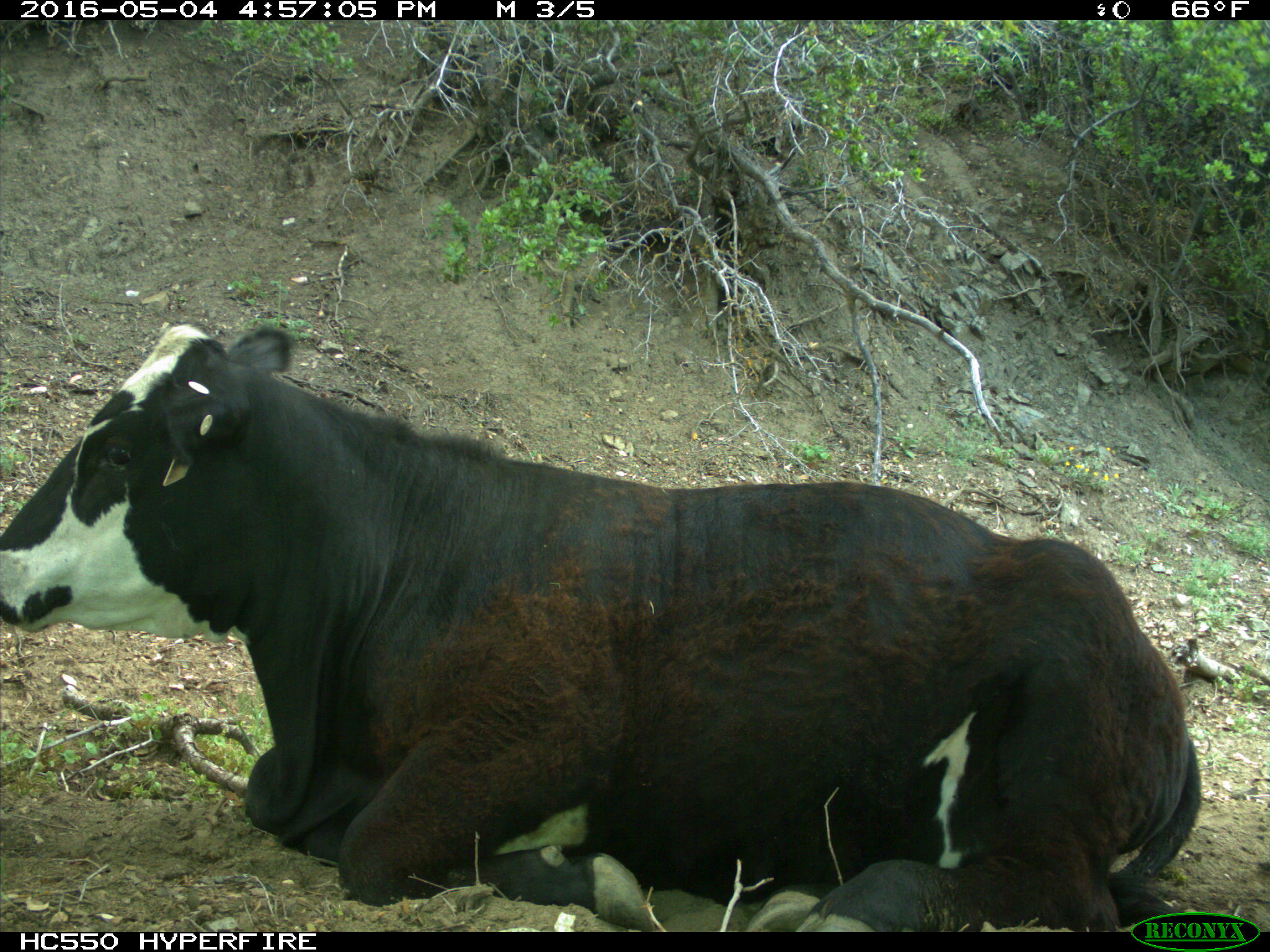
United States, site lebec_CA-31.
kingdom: Animalia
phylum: Chordata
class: Mammalia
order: Artiodactyla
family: Bovidae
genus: Bos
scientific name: Bos taurus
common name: domestic cow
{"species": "Bos taurus (domestic cow)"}